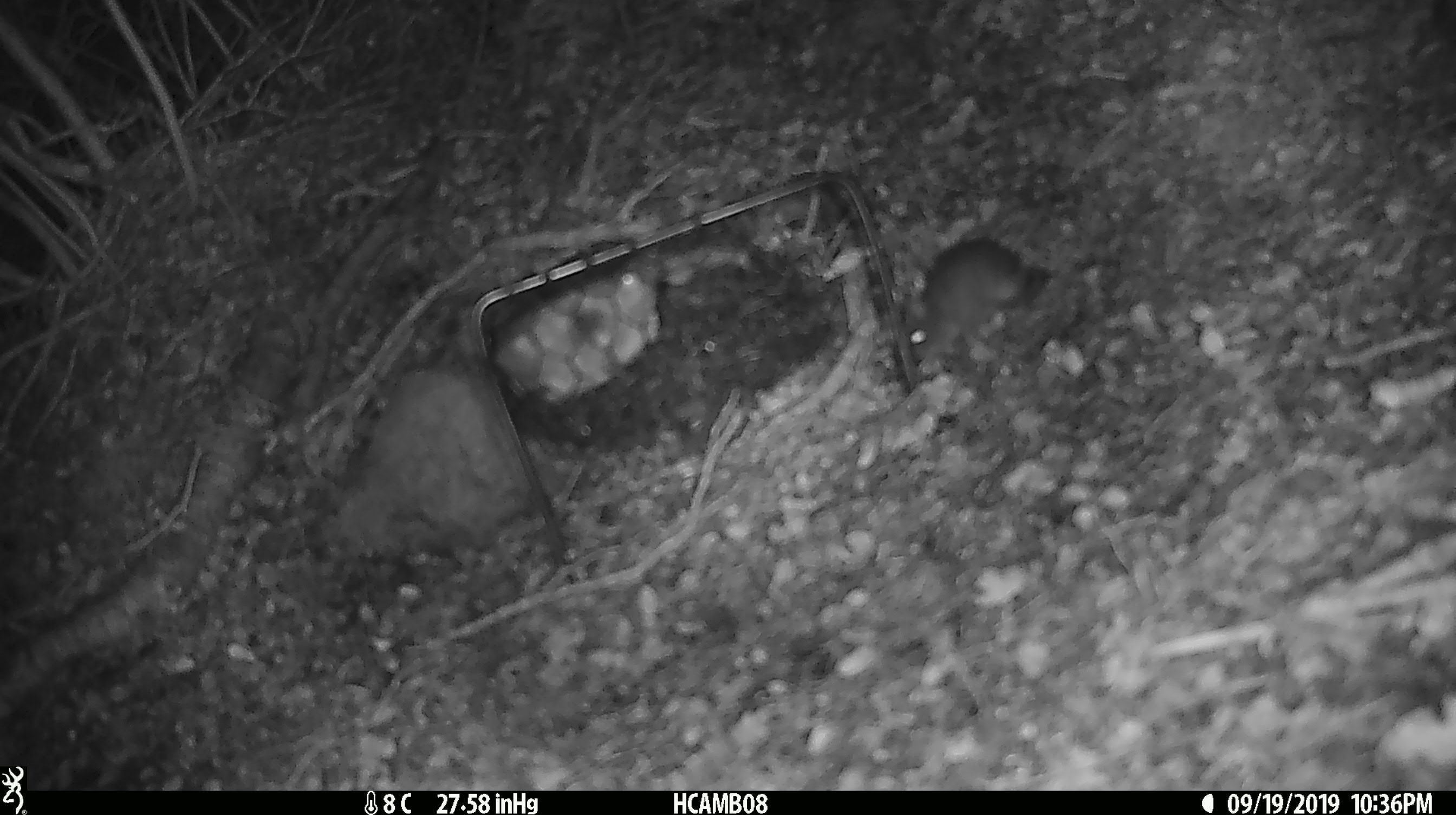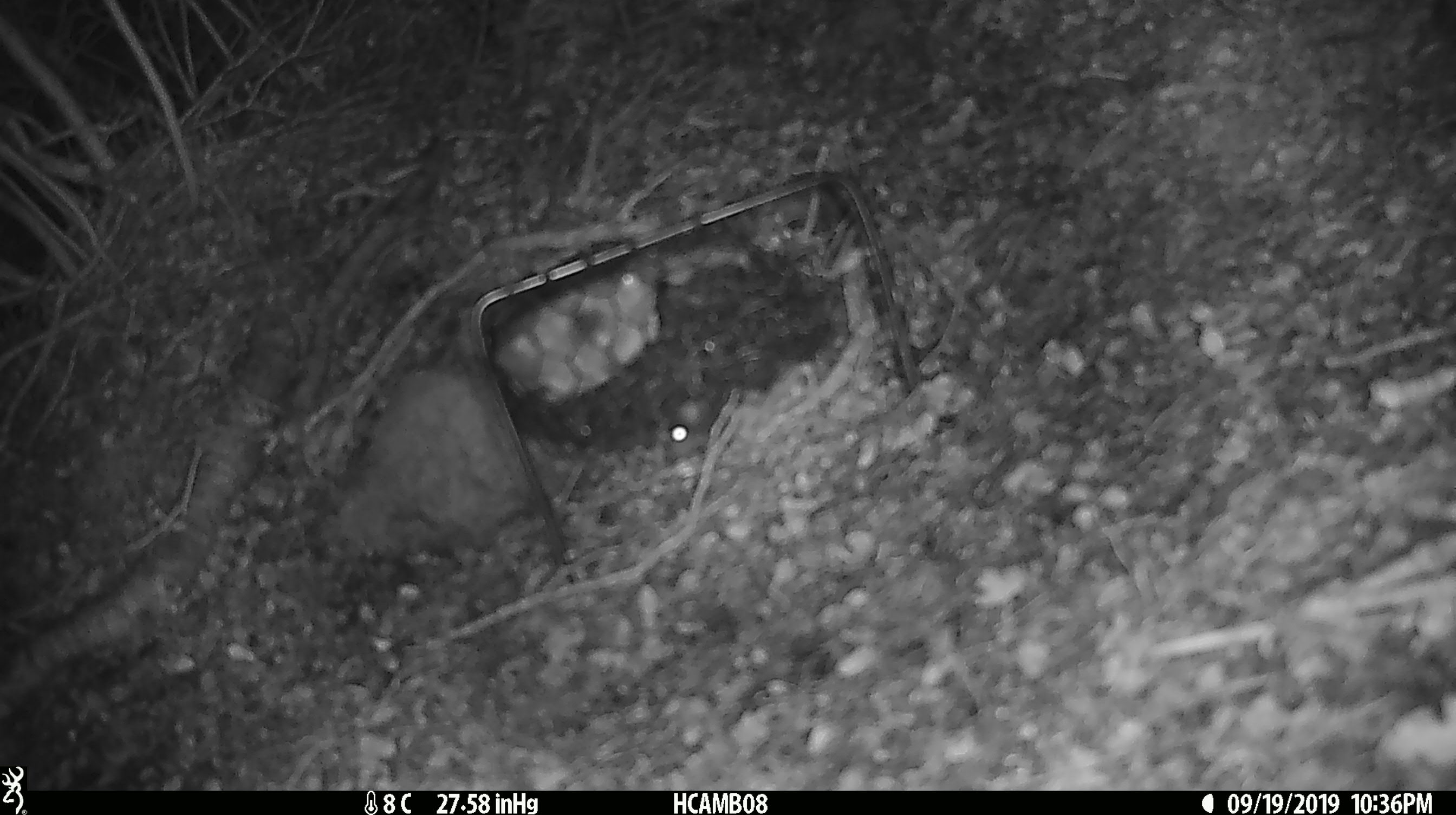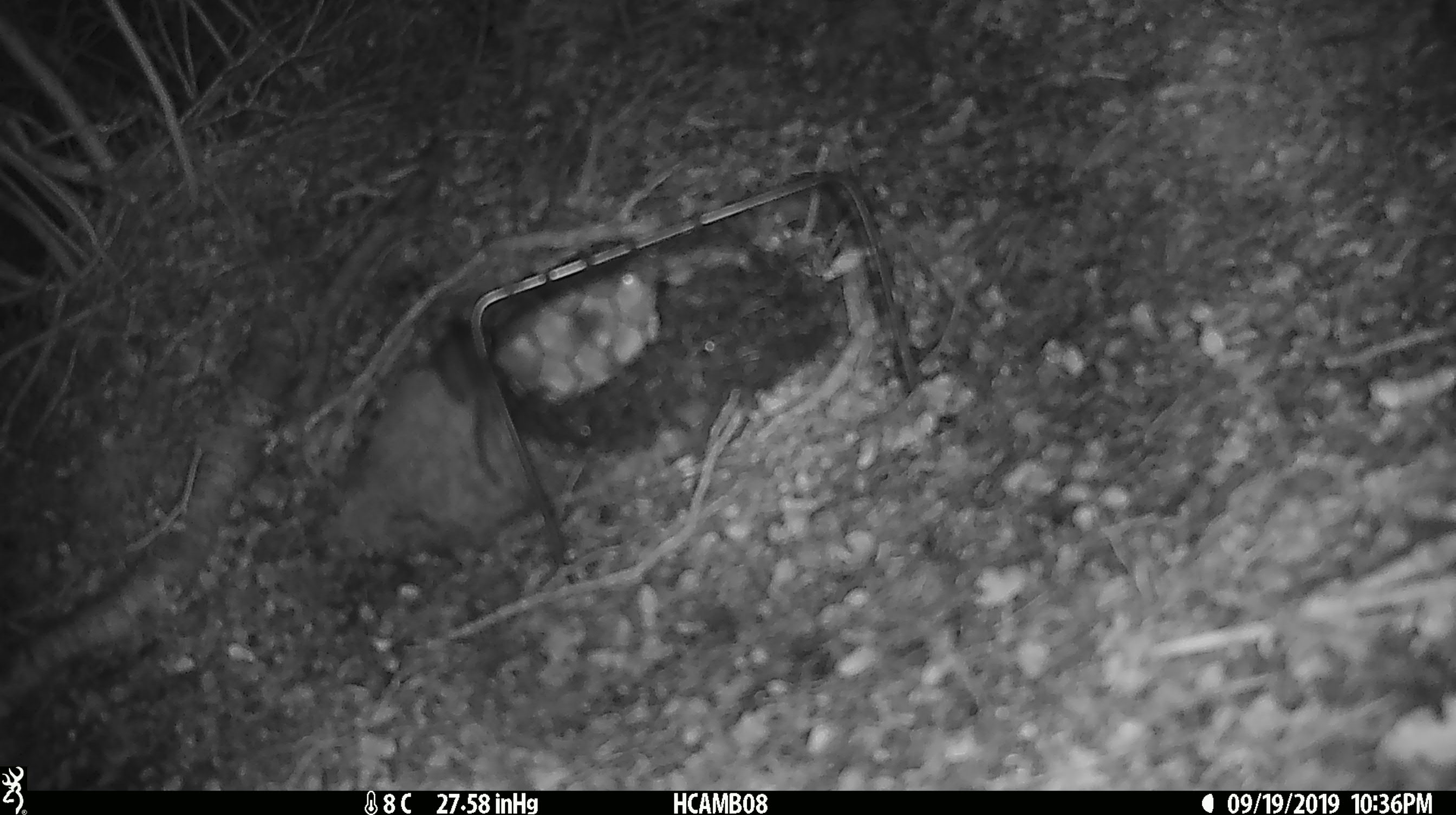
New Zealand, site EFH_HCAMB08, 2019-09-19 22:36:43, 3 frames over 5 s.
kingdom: Animalia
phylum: Chordata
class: Mammalia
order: Rodentia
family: Muridae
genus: Mus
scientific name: Mus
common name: mouse